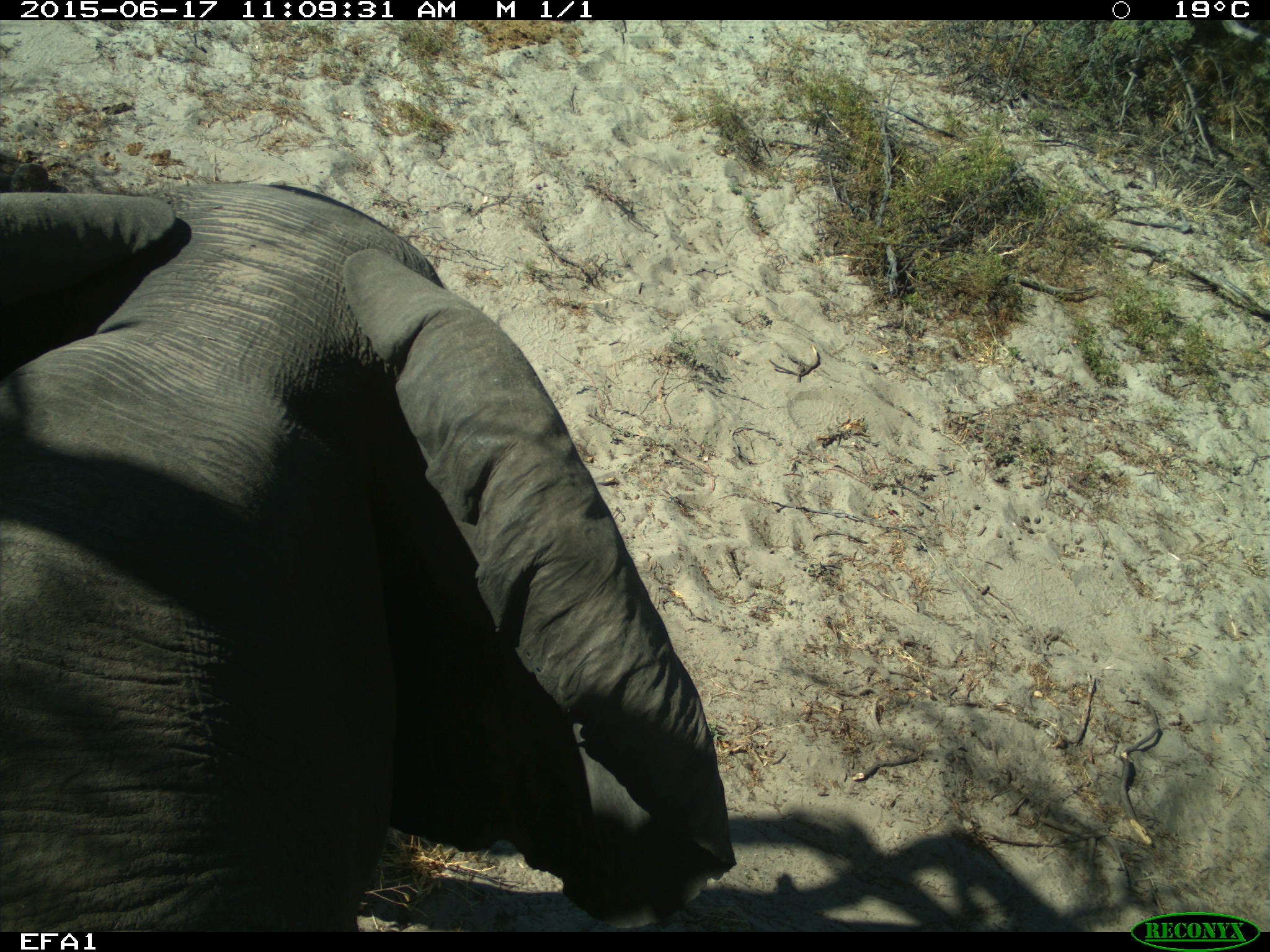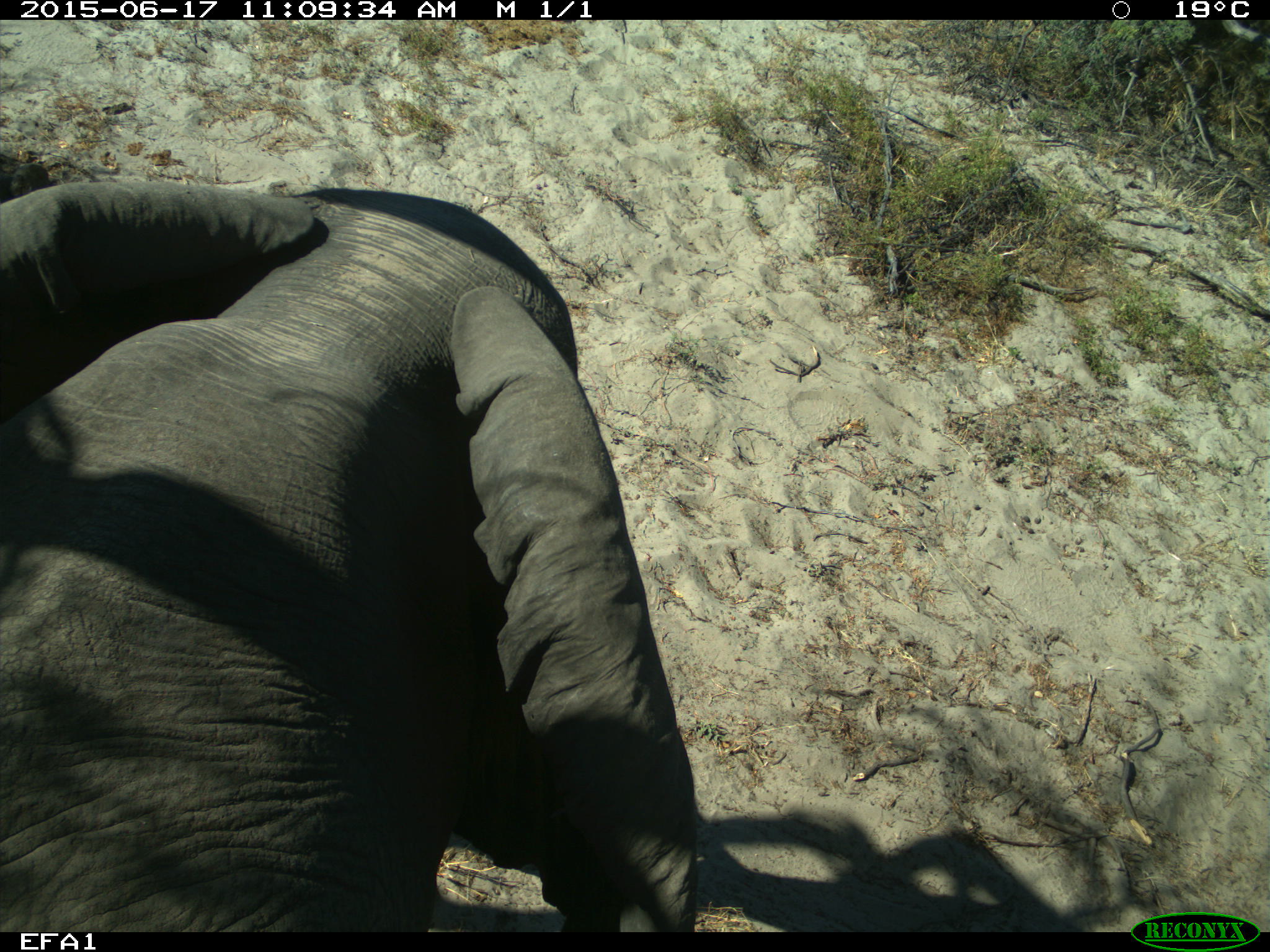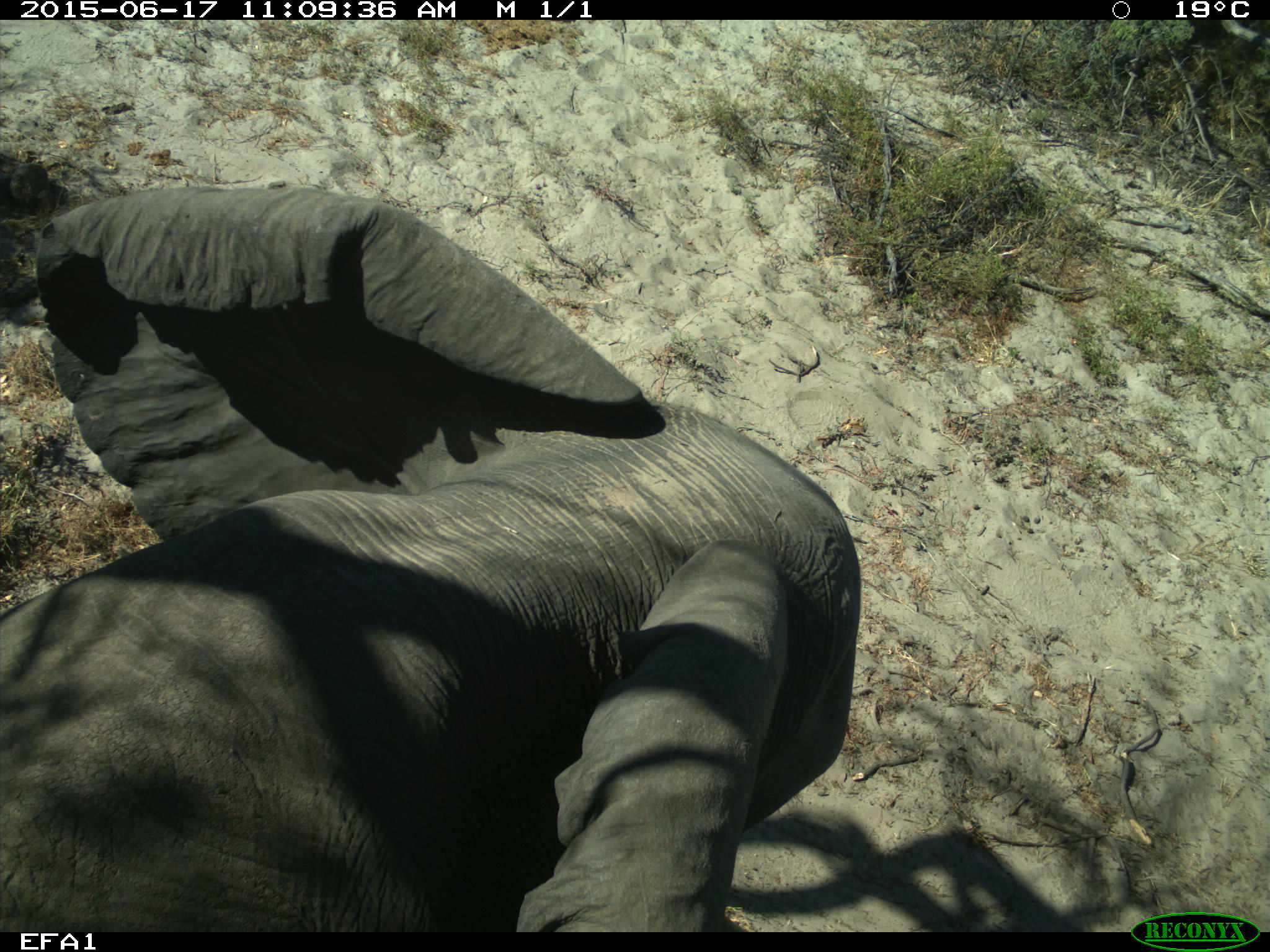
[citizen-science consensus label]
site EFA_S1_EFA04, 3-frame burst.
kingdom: Animalia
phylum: Chordata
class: Mammalia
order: Proboscidea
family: Elephantidae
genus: Loxodonta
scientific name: Loxodonta africana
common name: african bush elephant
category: elephant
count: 1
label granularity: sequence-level